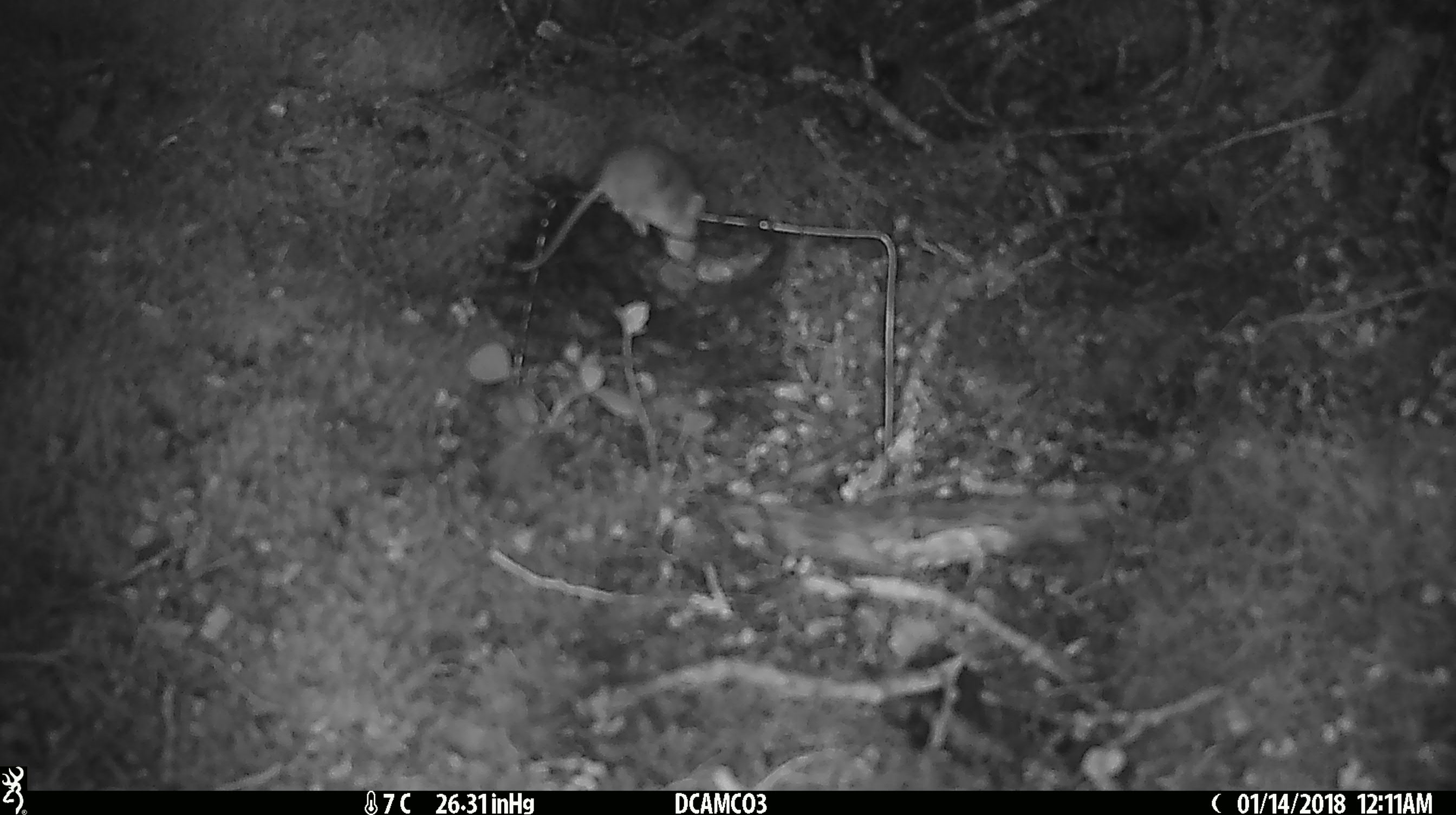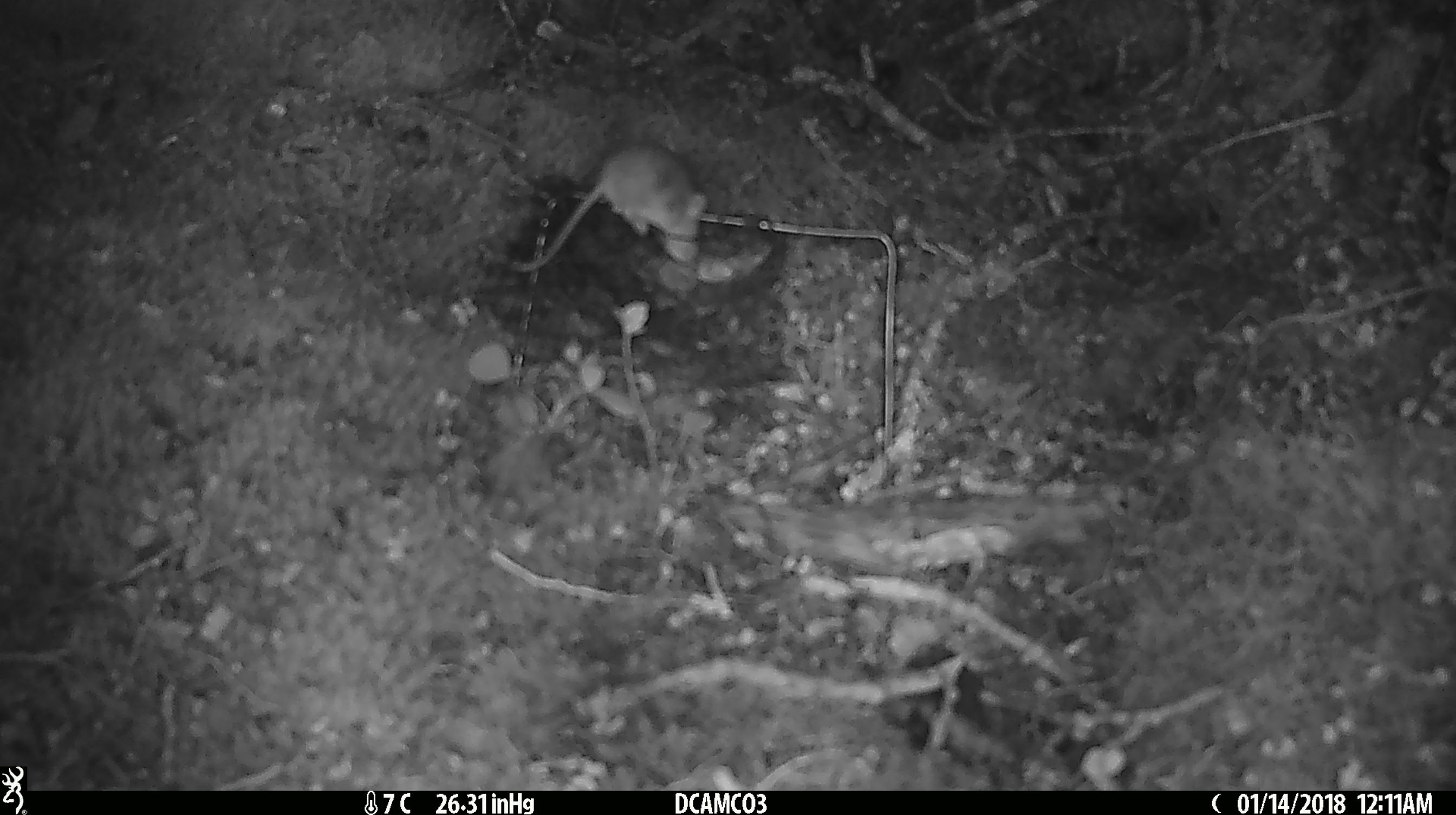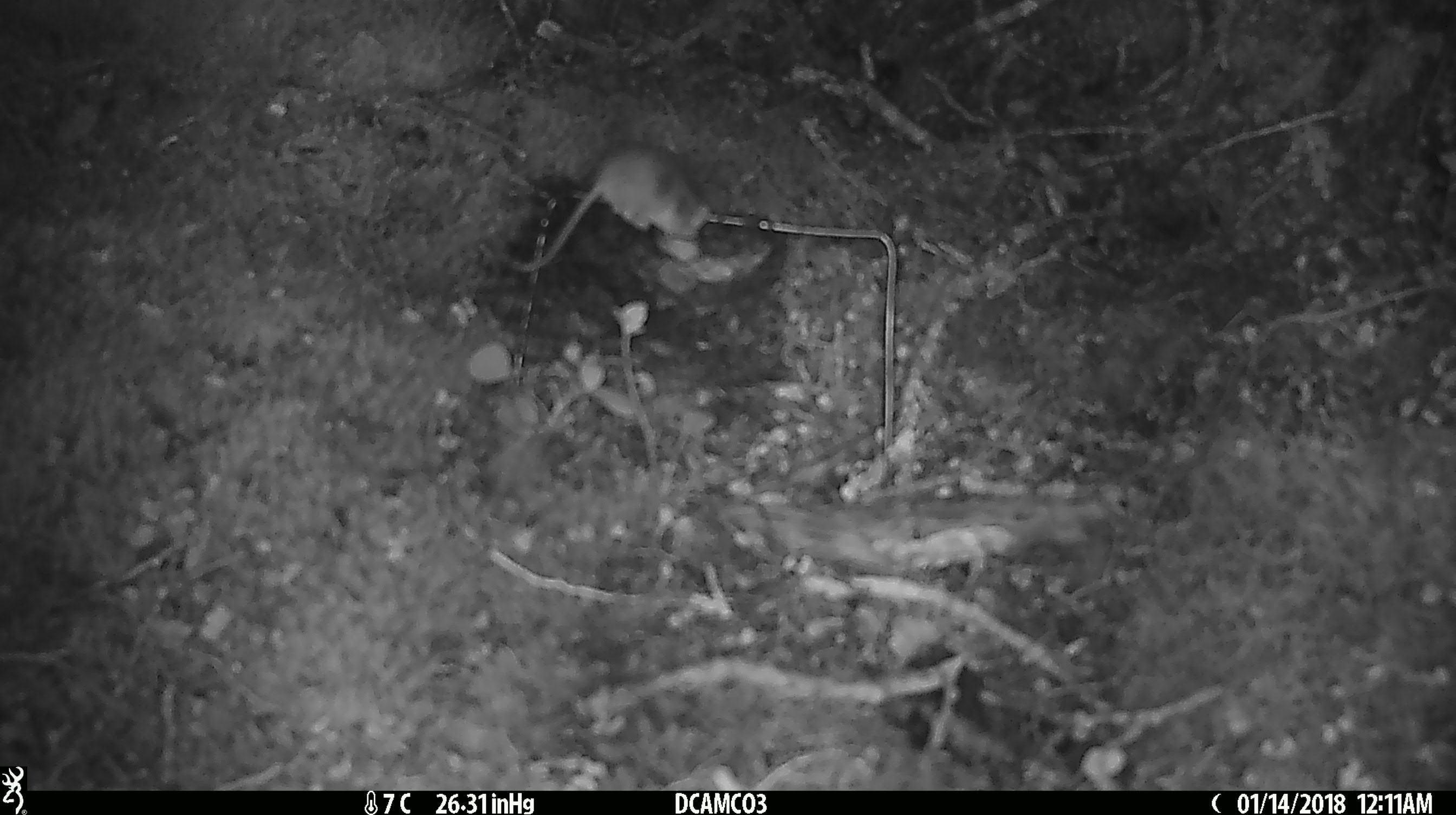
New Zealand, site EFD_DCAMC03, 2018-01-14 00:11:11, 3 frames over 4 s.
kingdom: Animalia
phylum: Chordata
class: Mammalia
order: Rodentia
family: Muridae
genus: Mus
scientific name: Mus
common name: mouse